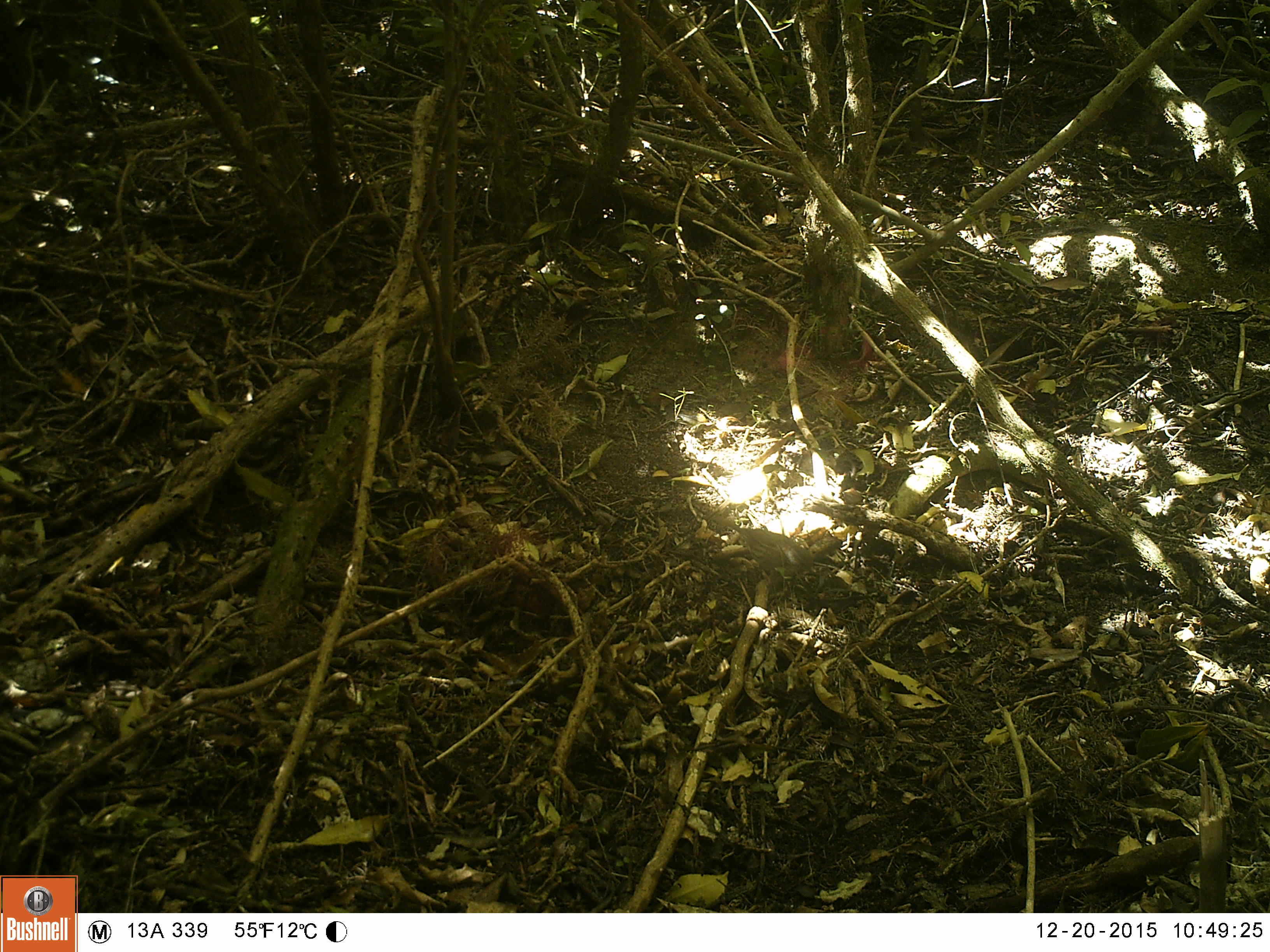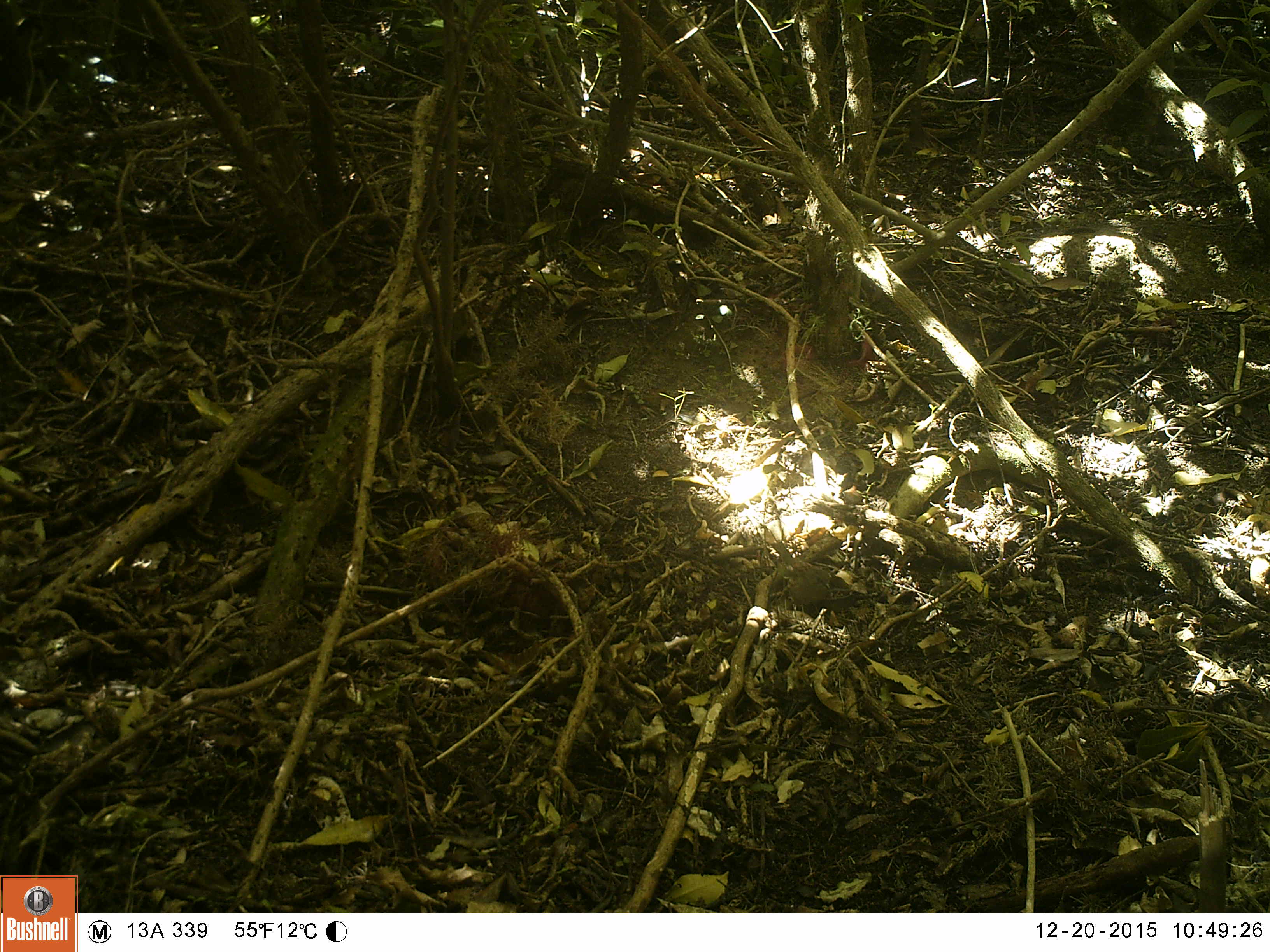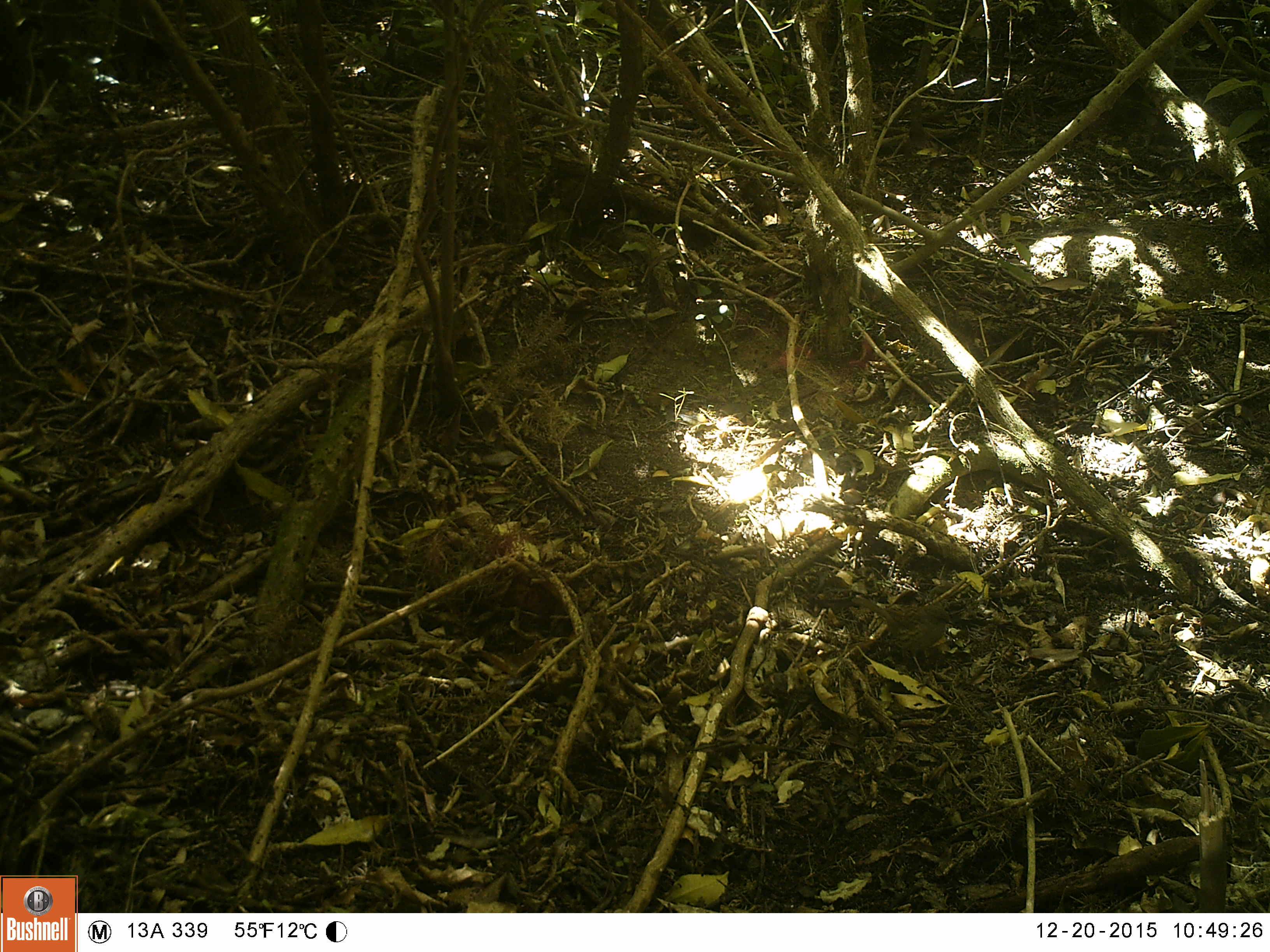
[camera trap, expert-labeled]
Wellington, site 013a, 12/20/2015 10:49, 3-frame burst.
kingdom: Animalia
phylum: Chordata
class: Aves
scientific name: Aves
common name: bird